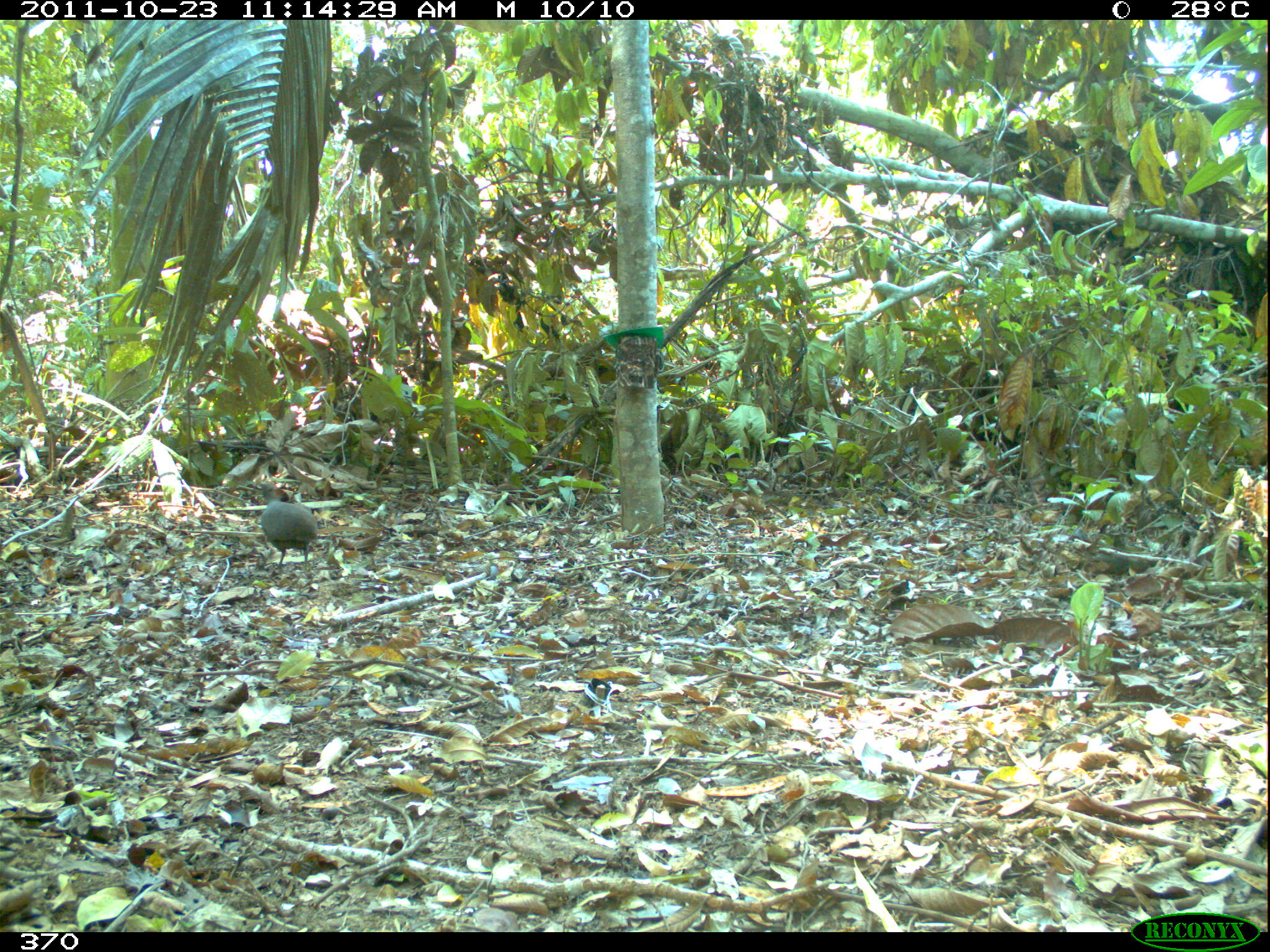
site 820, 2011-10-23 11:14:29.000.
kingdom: Animalia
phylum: Chordata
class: Aves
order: Tinamiformes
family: Tinamidae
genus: Crypturellus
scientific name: Crypturellus cinereus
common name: cinereous tinamou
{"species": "Crypturellus cinereus (cinereous tinamou)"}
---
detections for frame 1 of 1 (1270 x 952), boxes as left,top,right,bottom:
crypturellus cinereus: 253,479,319,570